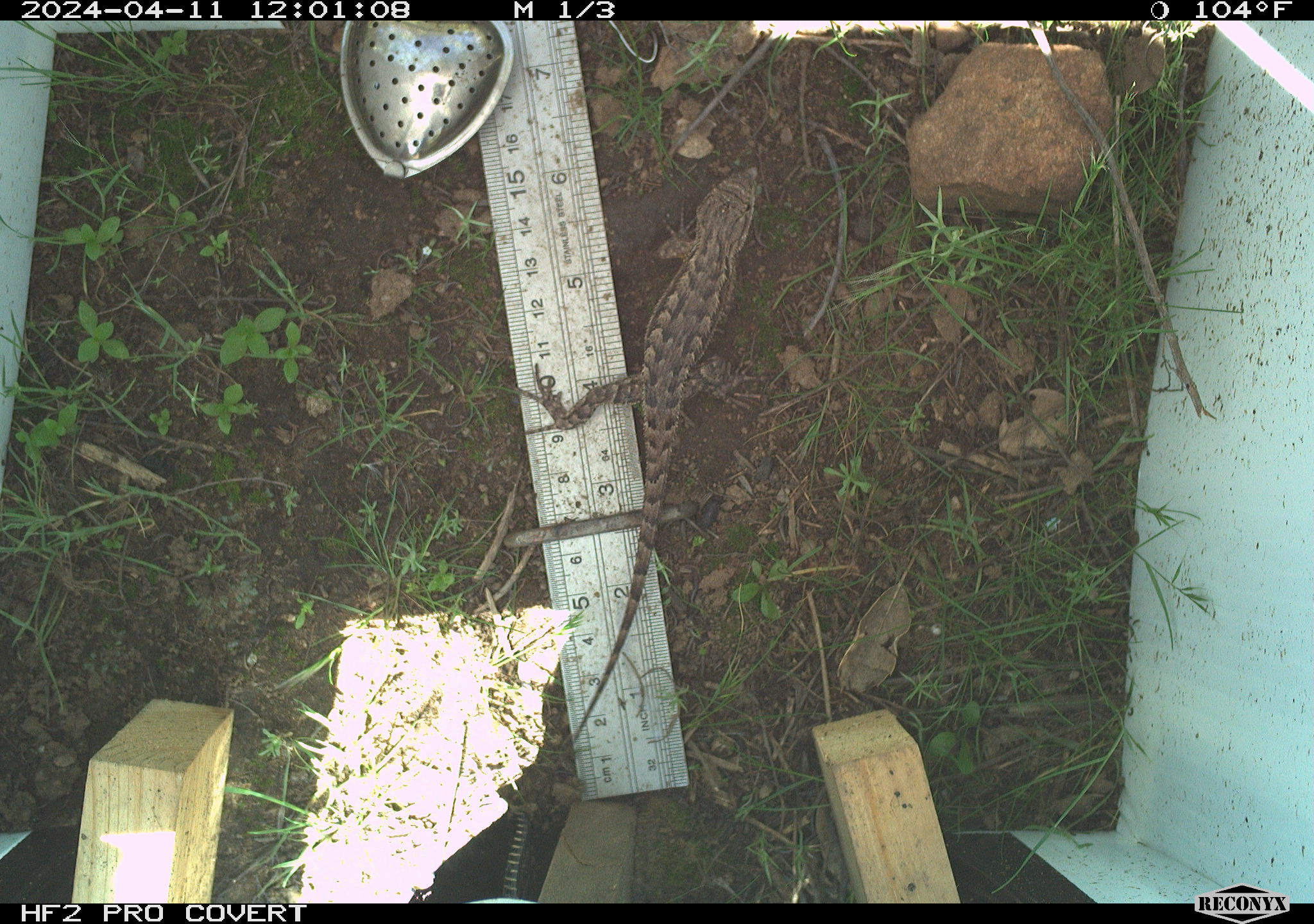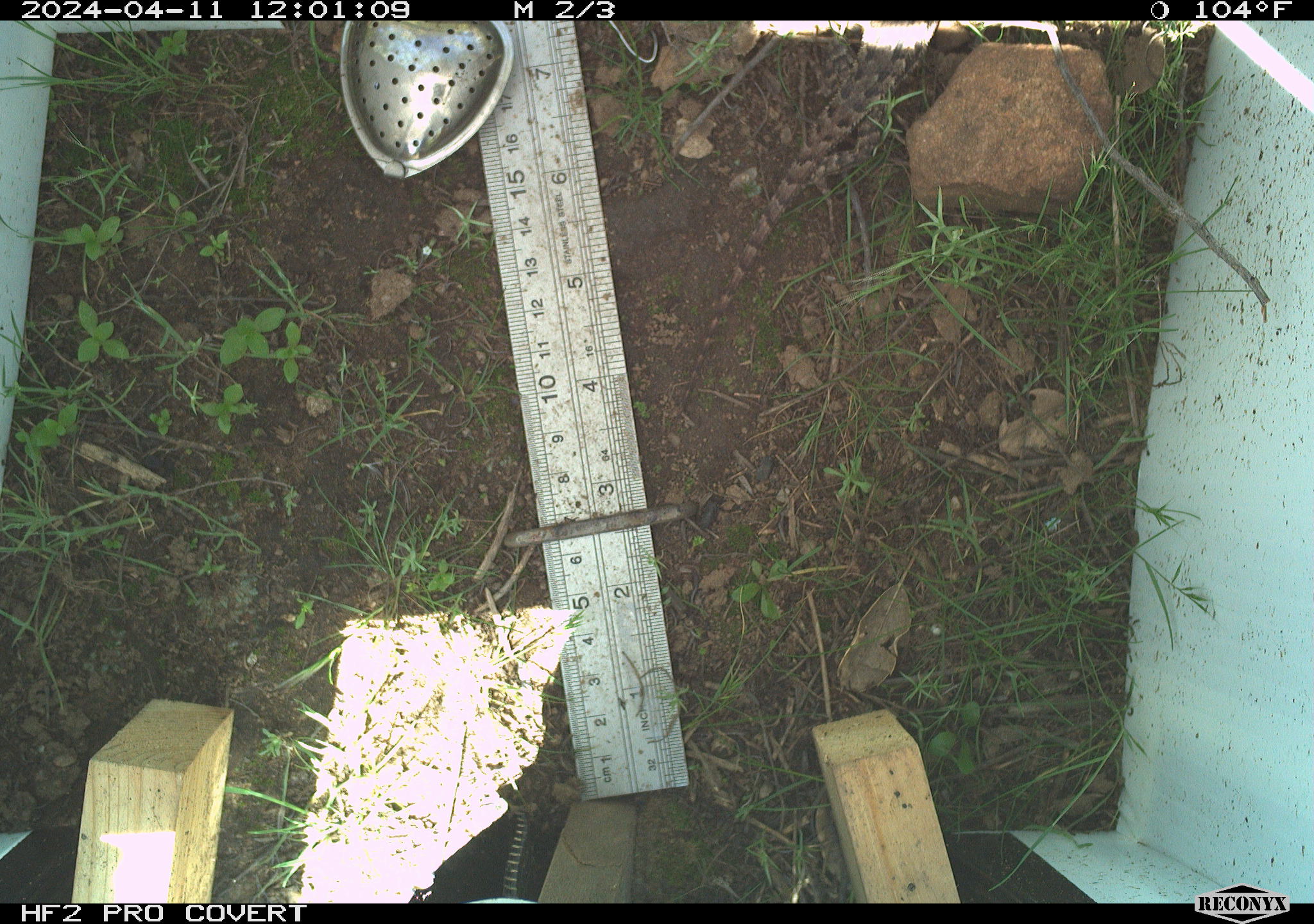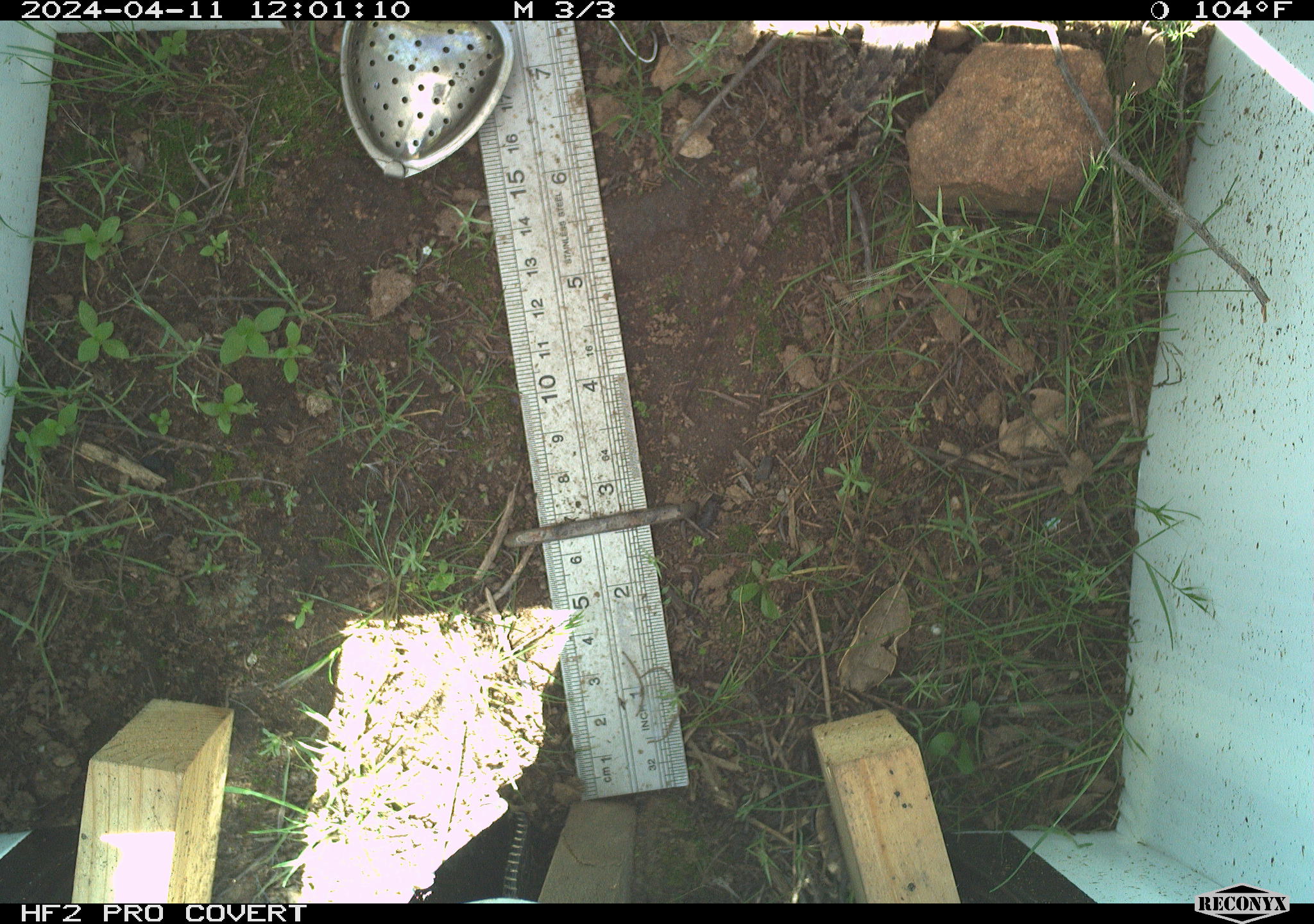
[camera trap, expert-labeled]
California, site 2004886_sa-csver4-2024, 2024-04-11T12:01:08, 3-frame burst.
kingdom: Animalia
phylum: Chordata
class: Reptilia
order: Squamata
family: Phrynosomatidae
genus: Sceloporus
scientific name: Sceloporus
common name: spiny lizards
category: sceloporus species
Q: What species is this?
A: Sceloporus species (spiny lizards) (Sceloporus).